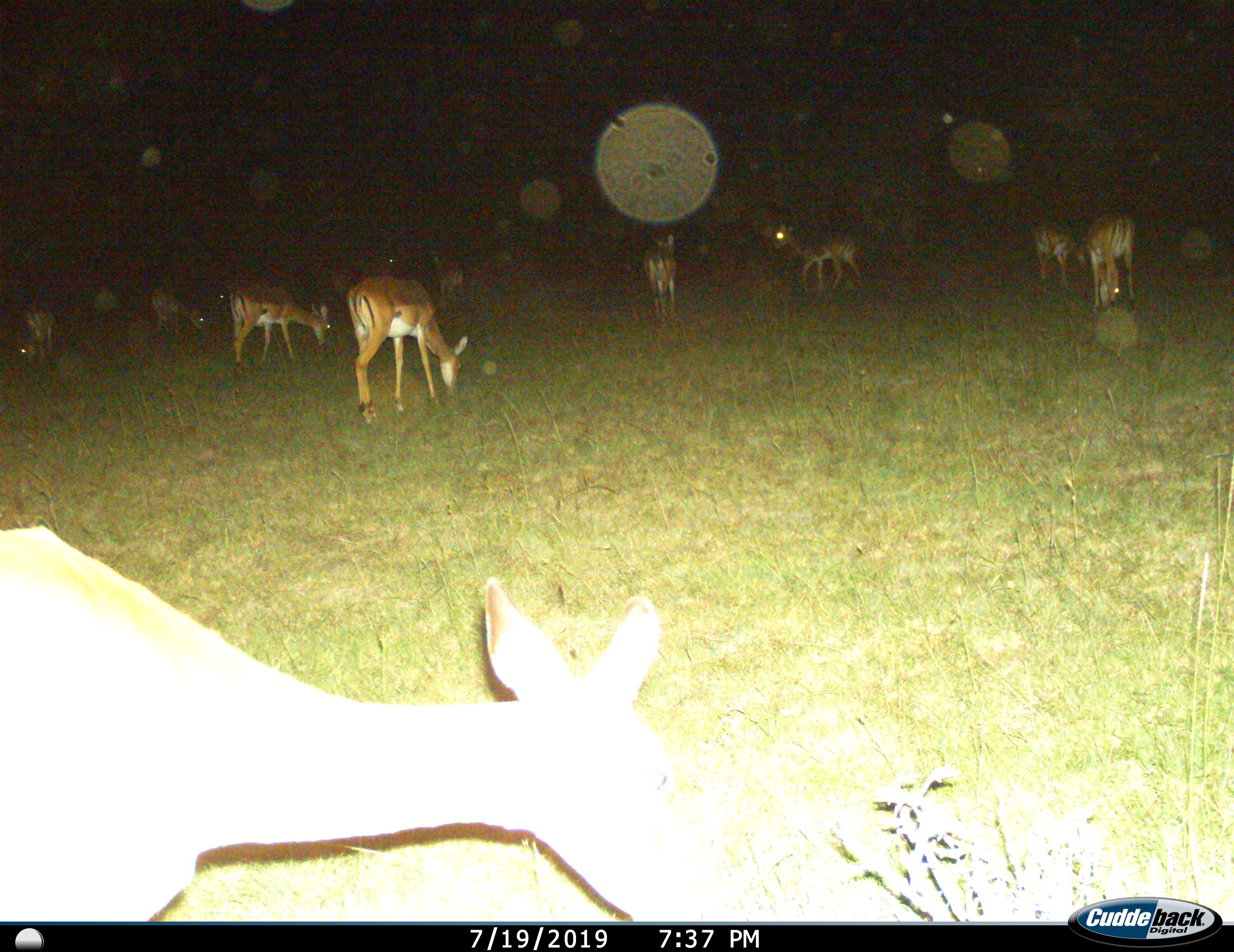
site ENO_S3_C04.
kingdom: Animalia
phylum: Chordata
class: Mammalia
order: Artiodactyla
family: Bovidae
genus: Aepyceros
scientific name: Aepyceros melampus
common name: impala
Impala (Aepyceros melampus), count 11-50. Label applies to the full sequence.